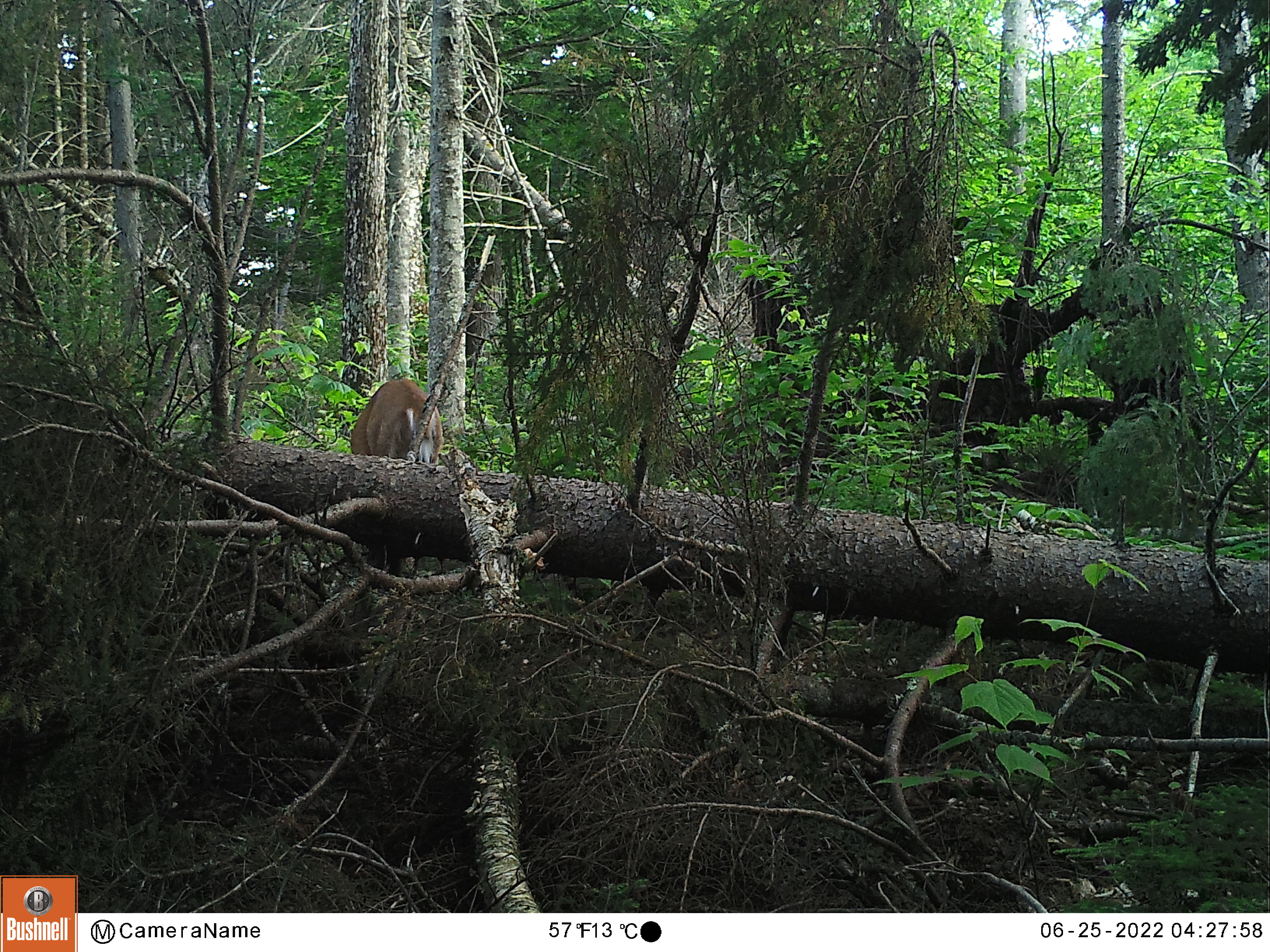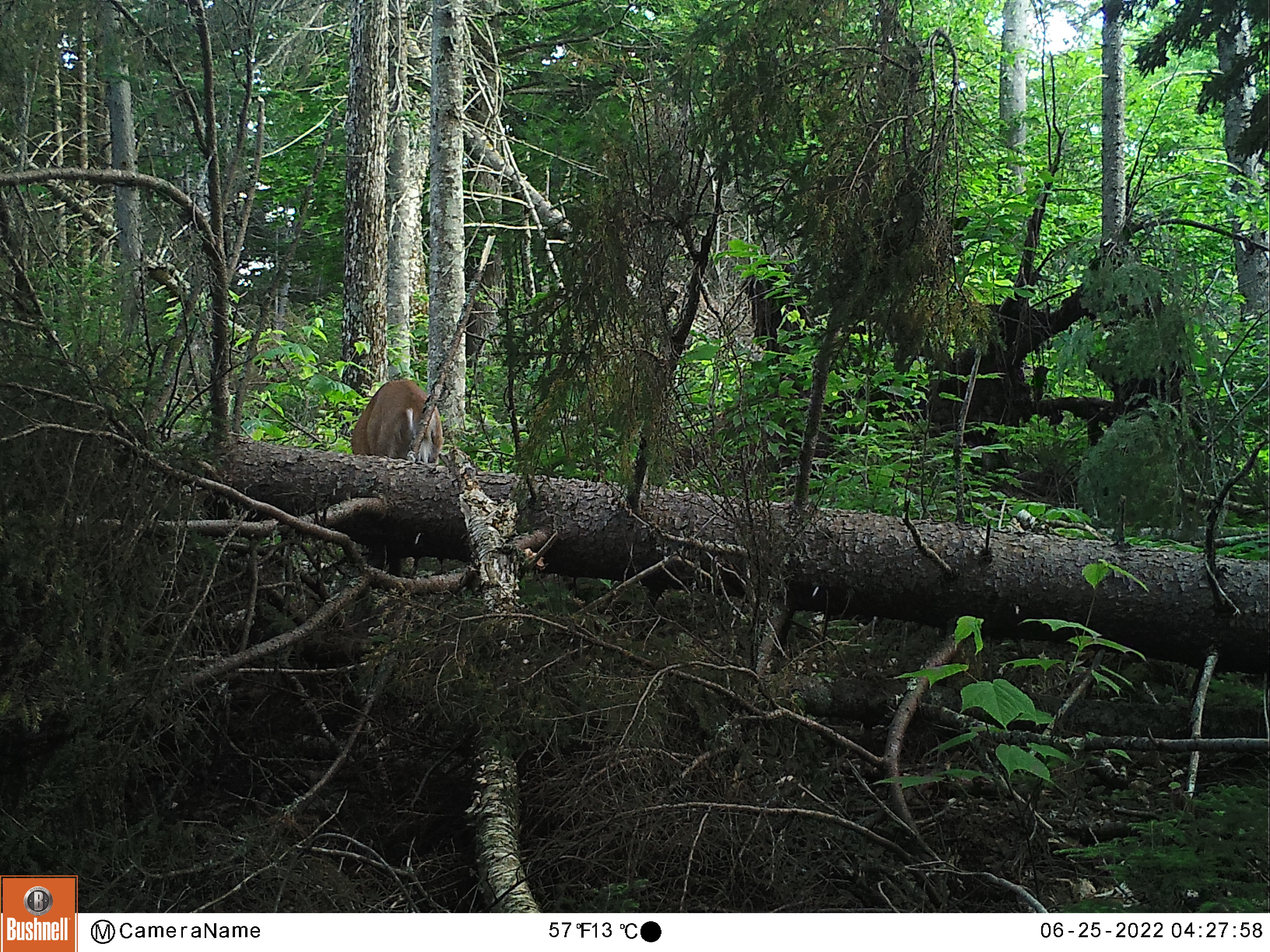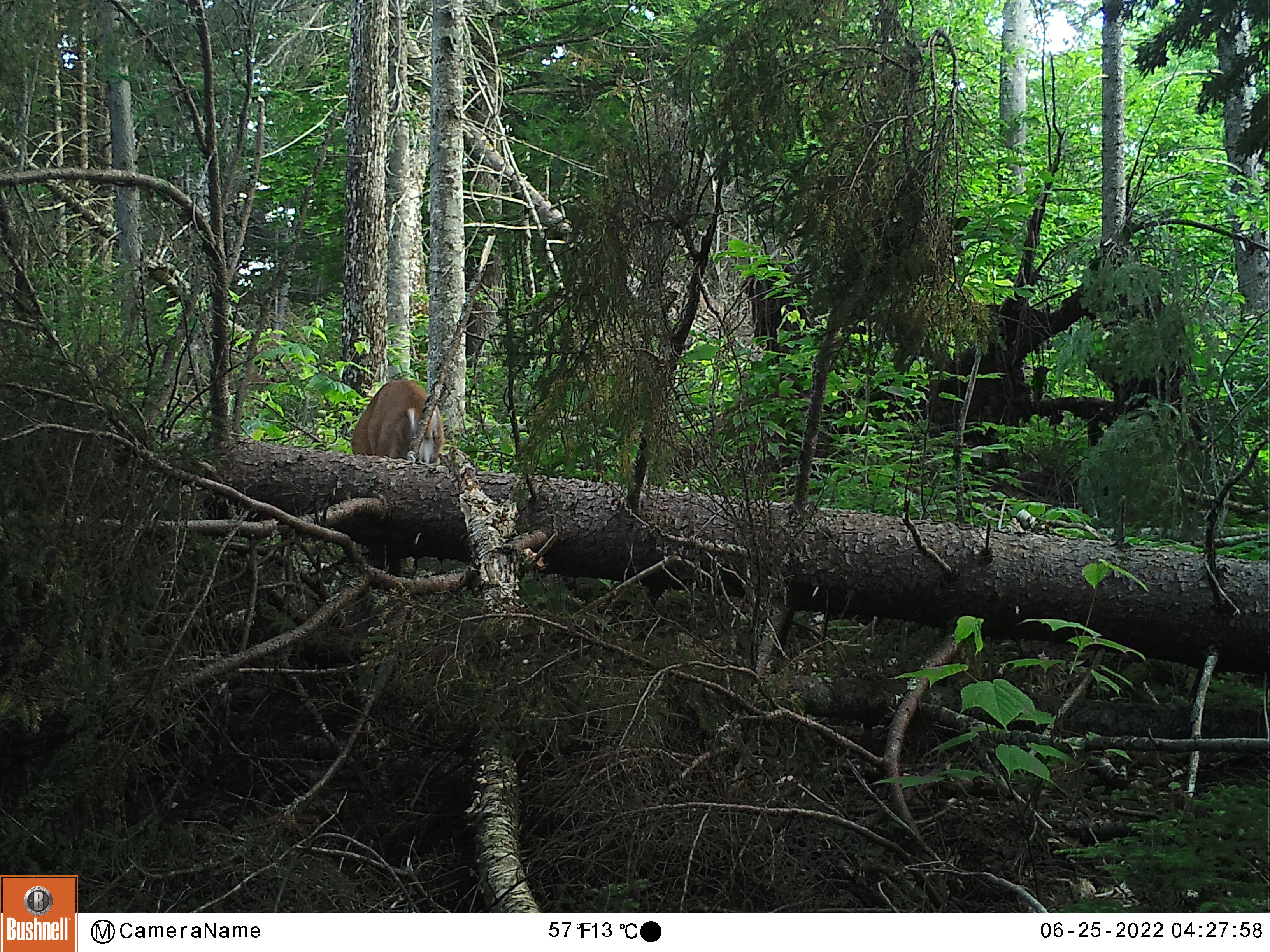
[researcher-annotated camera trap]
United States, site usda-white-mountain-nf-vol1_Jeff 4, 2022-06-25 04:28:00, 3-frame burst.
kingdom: Animalia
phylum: Chordata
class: Mammalia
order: Artiodactyla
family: Cervidae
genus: Odocoileus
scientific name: Odocoileus virginianus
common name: white-tailed deer